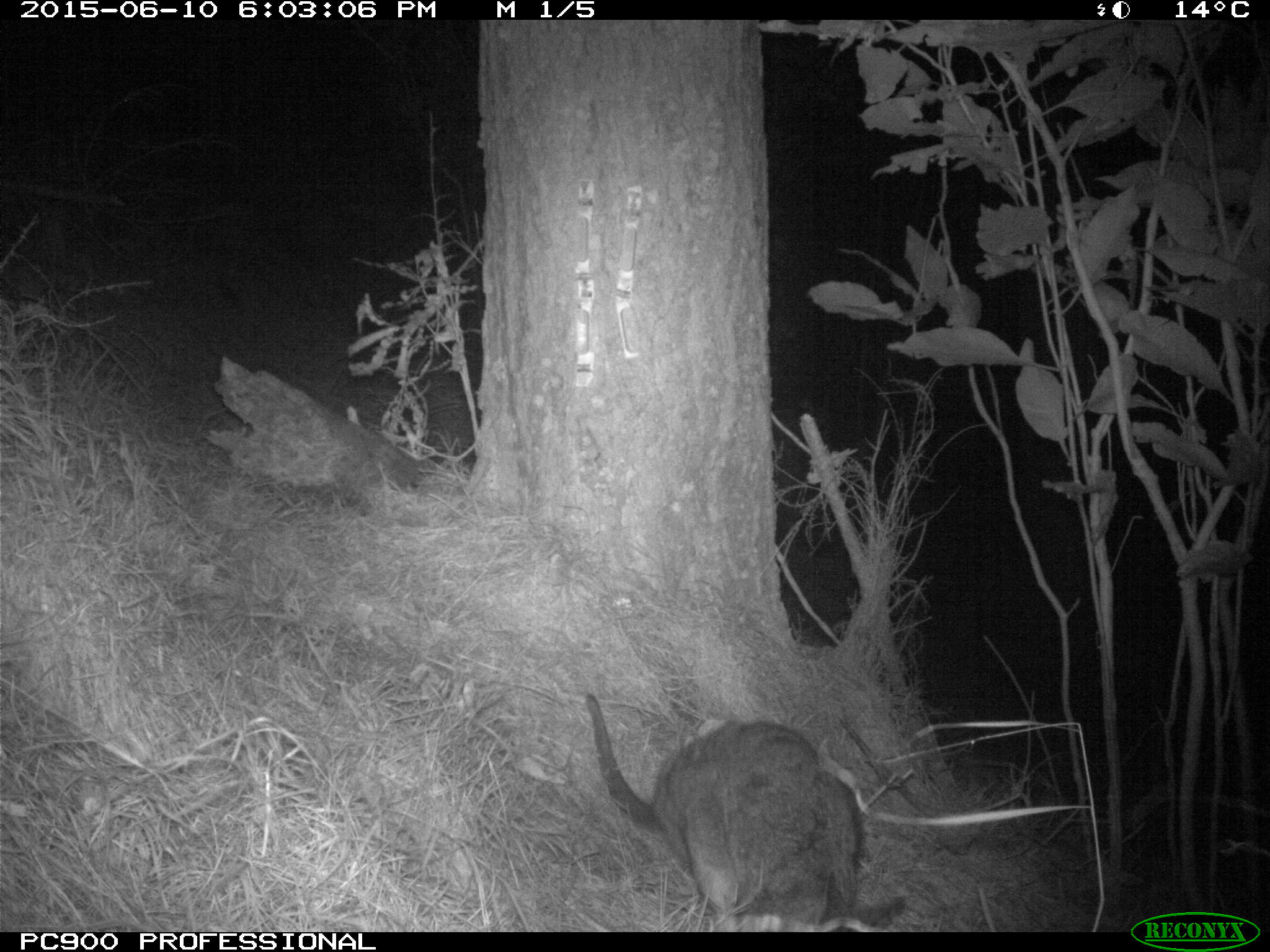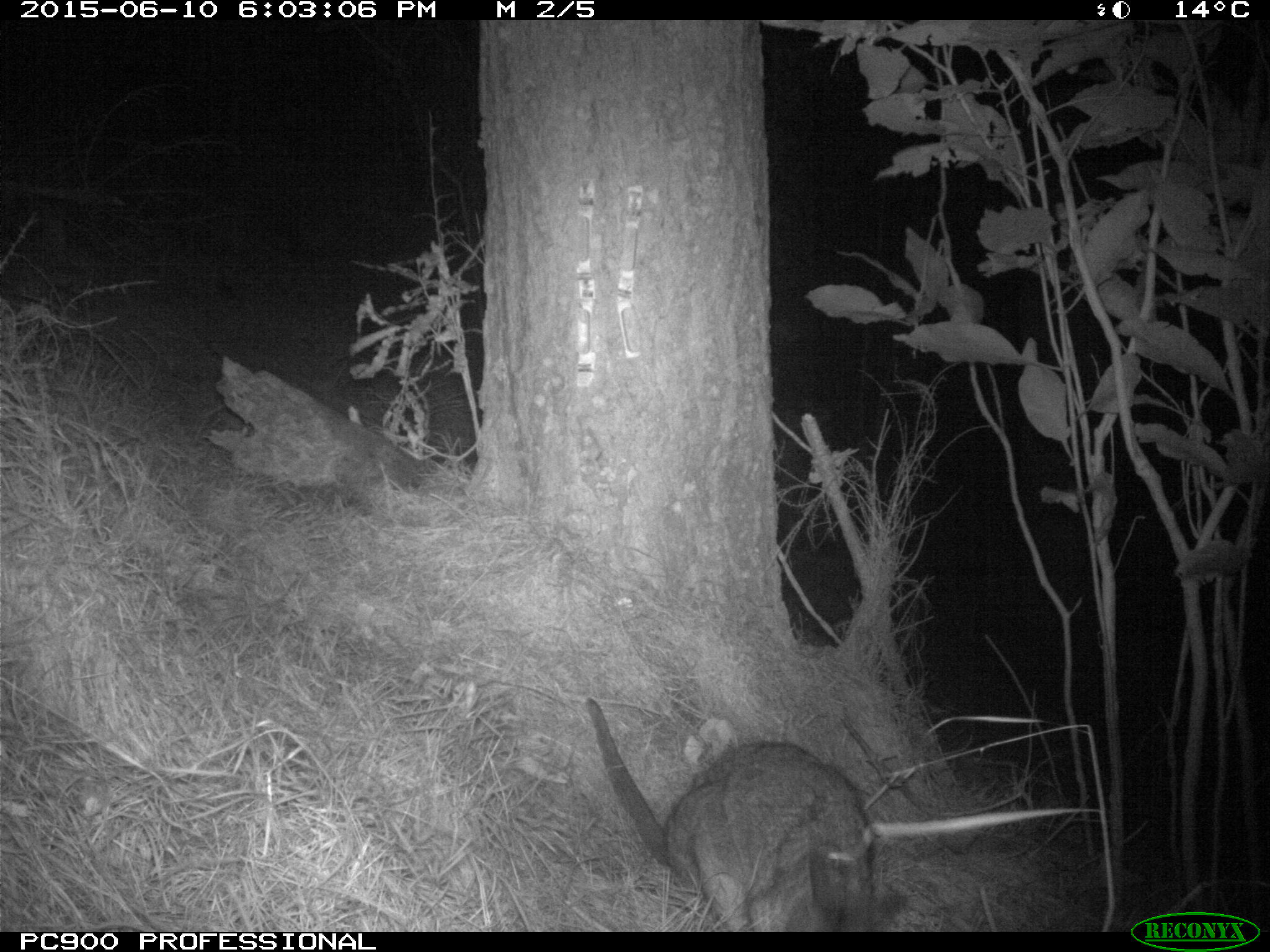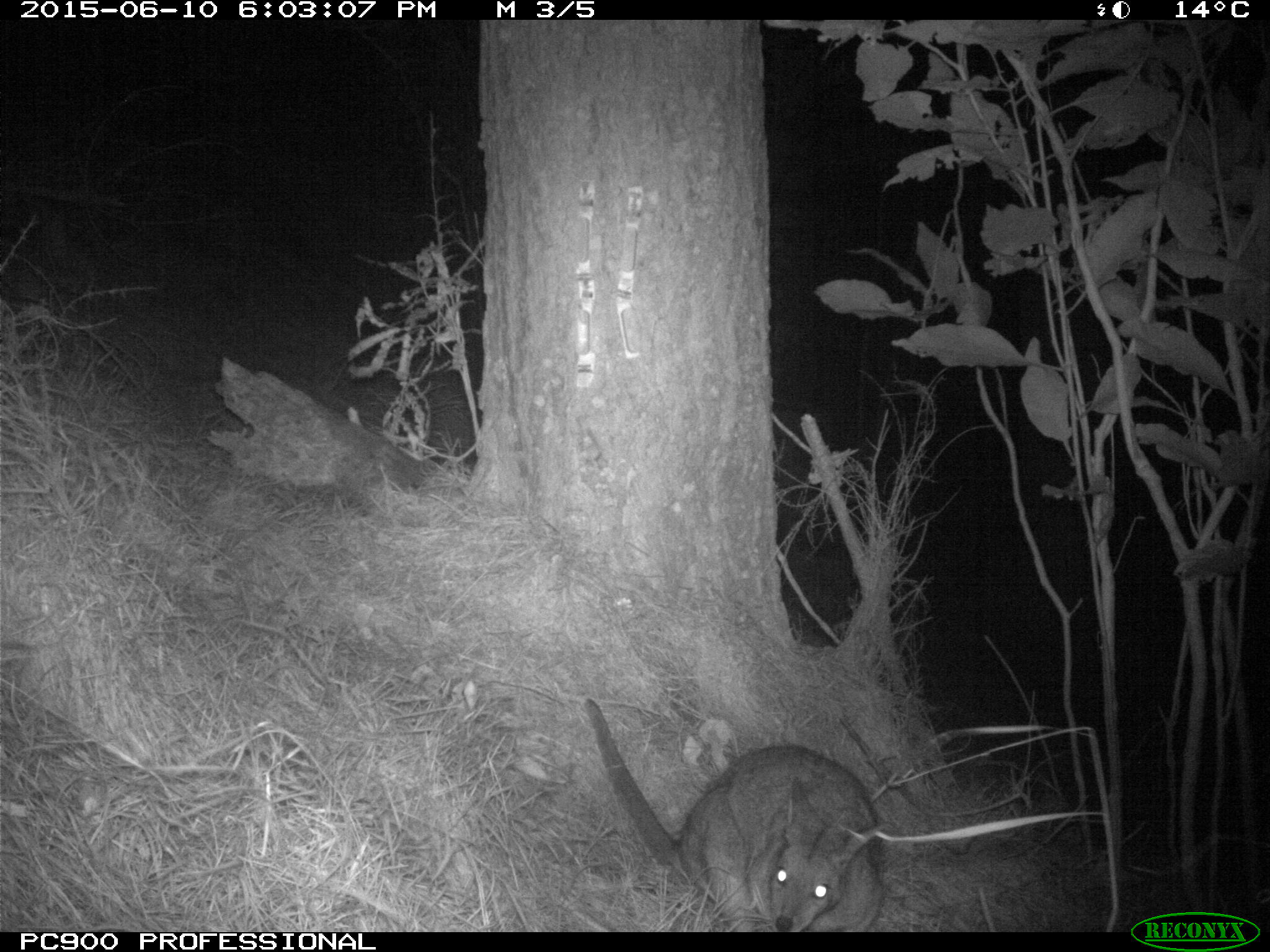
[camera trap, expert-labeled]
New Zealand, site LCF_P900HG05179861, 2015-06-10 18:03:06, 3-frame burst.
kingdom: Animalia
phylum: Chordata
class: Mammalia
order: Diprotodontia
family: Macropodidae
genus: Notamacropus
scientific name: Notamacropus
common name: wallaby